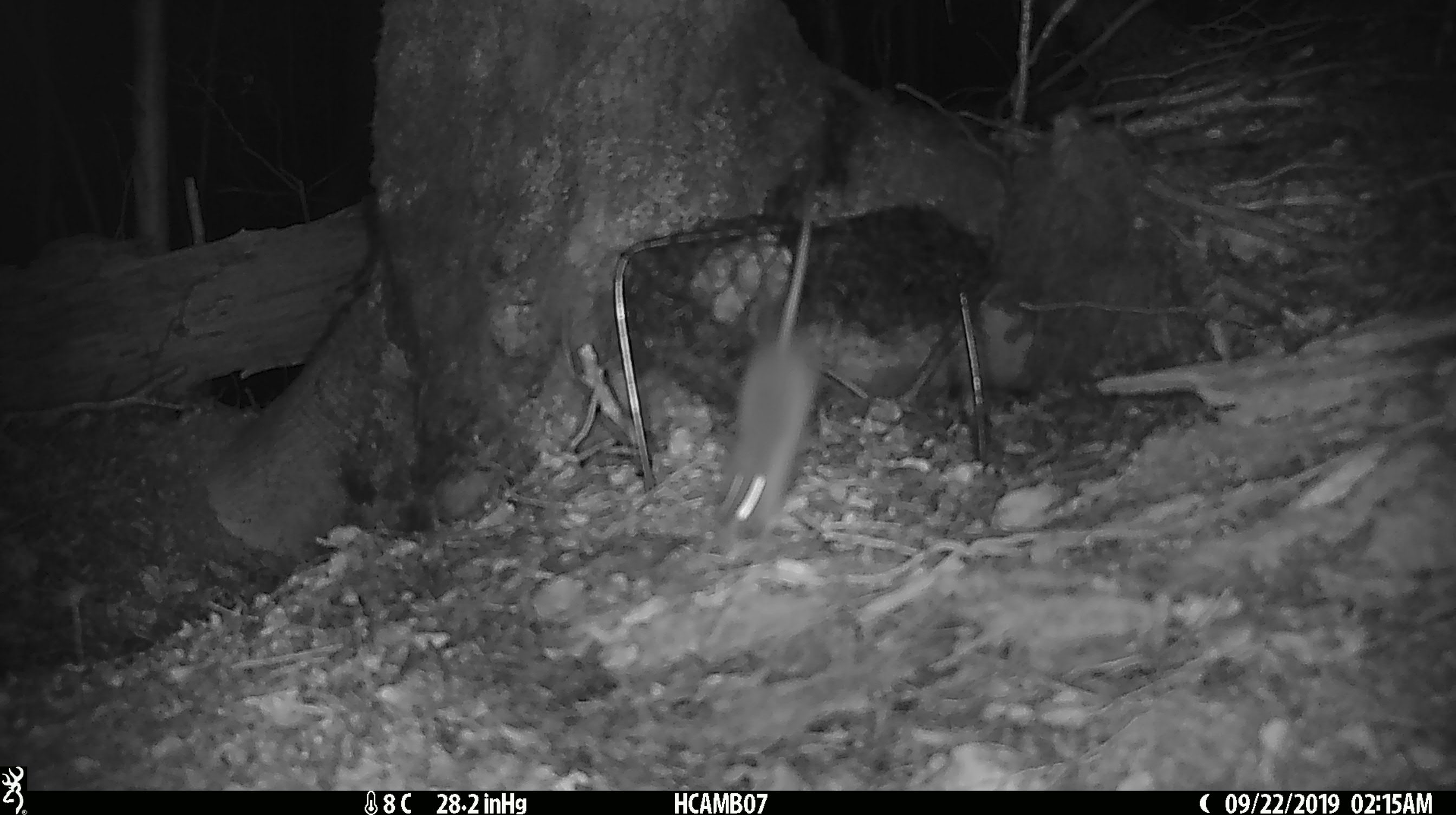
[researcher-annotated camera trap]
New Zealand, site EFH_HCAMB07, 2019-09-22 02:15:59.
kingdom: Animalia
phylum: Chordata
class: Mammalia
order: Rodentia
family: Muridae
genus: Mus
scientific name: Mus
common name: mouse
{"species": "mouse (Mus)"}